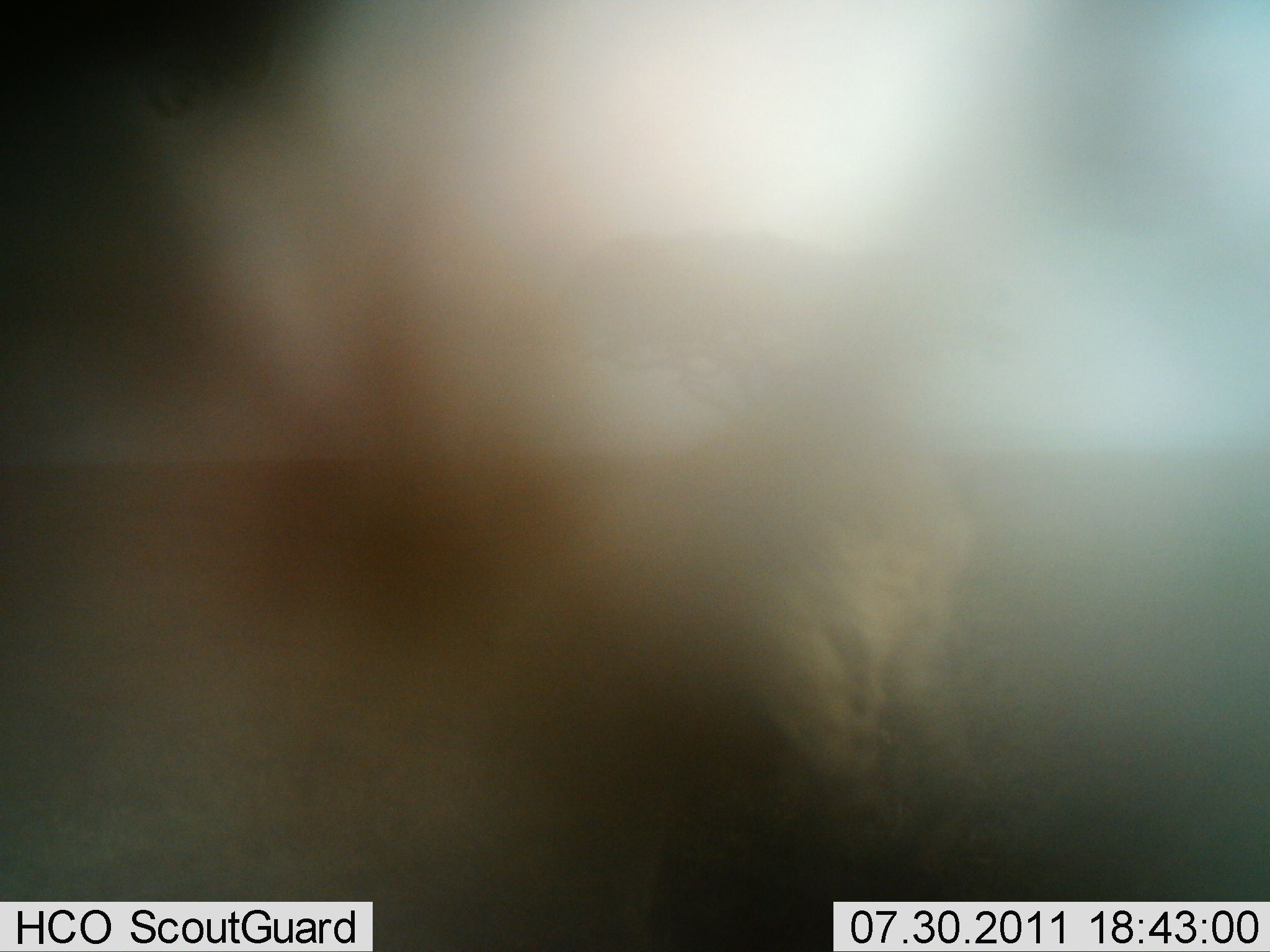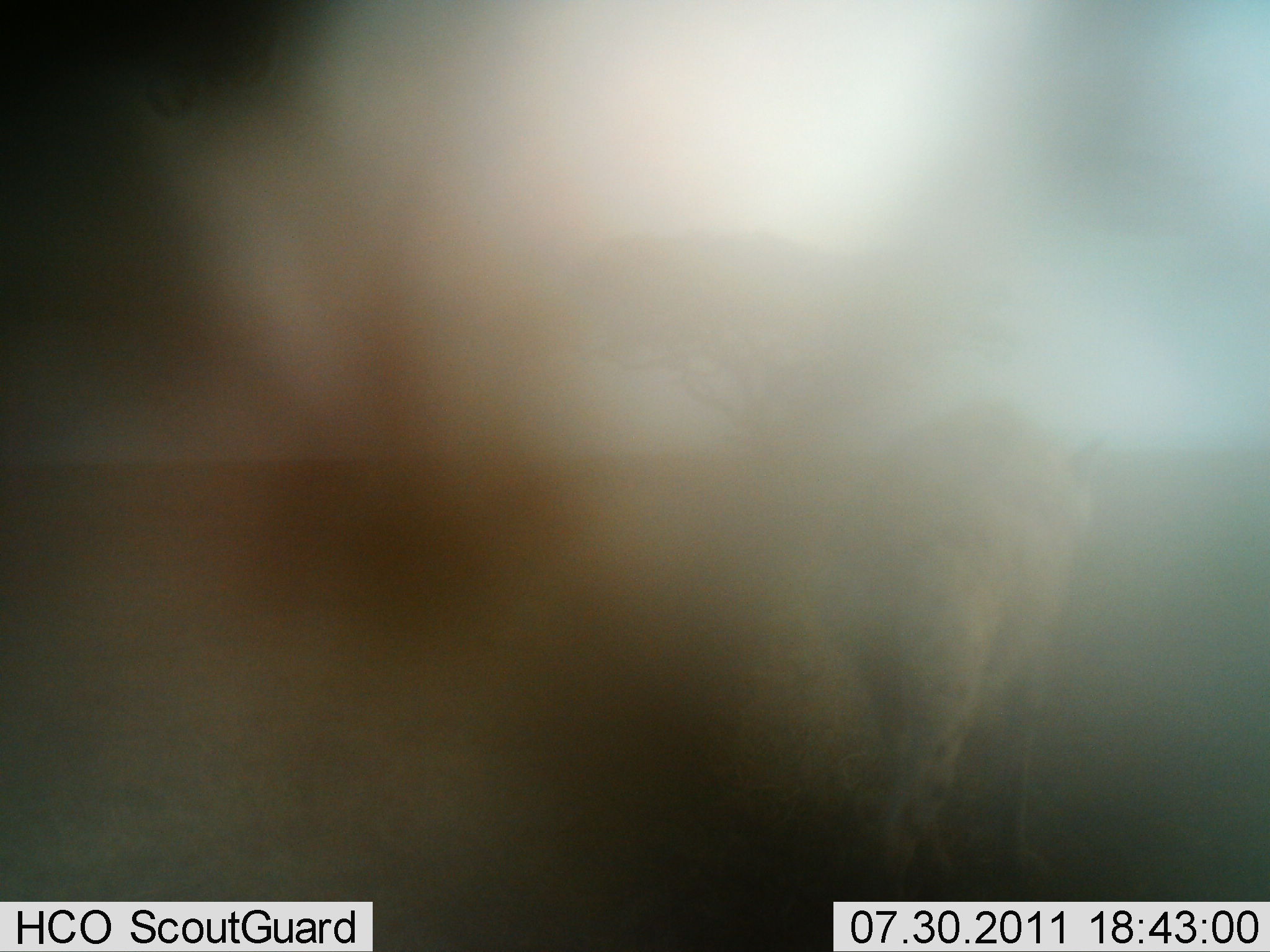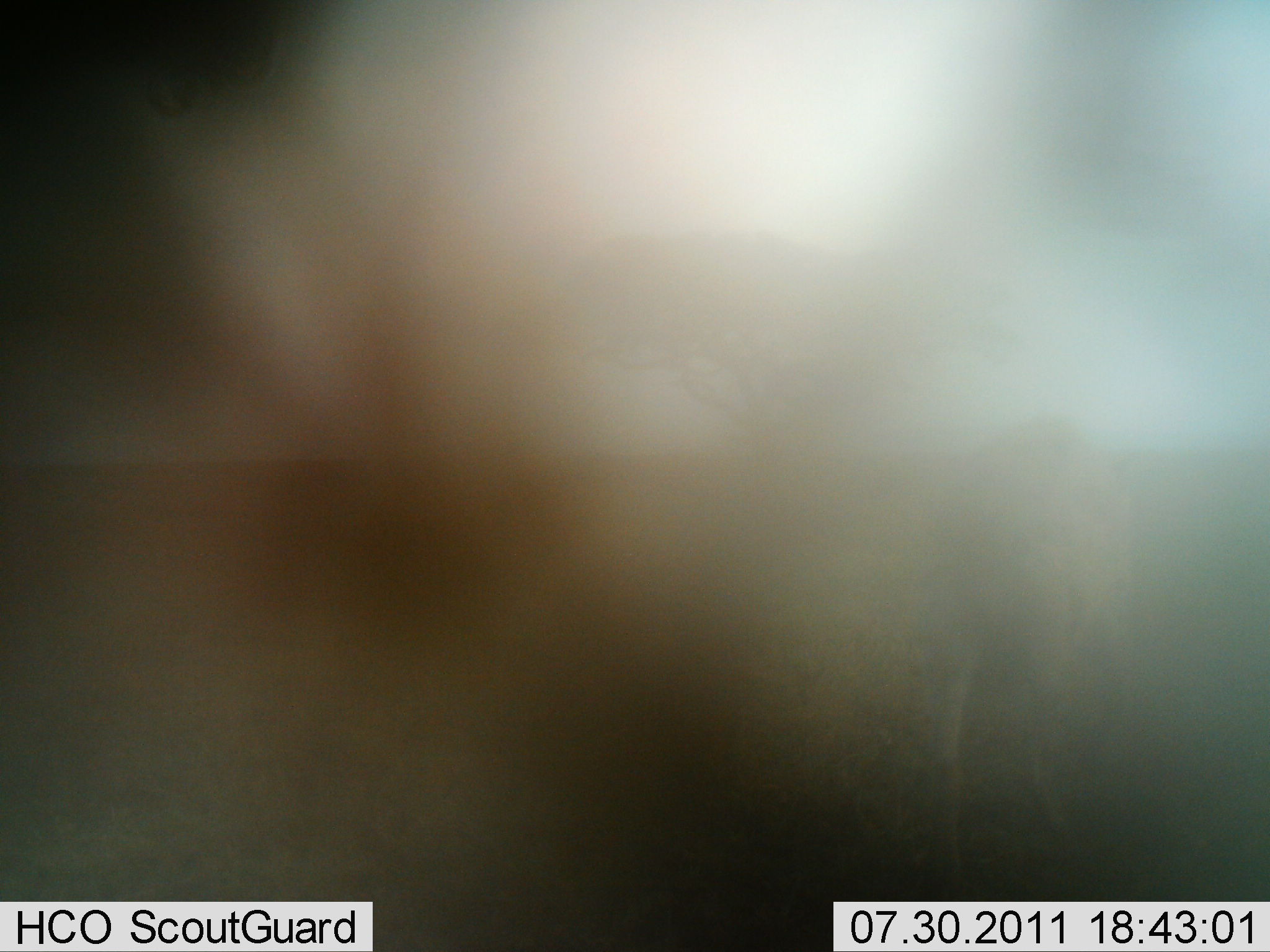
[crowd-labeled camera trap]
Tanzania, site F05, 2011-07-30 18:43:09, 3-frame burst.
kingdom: Animalia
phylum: Chordata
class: Mammalia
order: Carnivora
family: Hyaenidae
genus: Crocuta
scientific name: Crocuta crocuta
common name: spotted hyena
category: hyenaspotted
Hyenaspotted (spotted hyena) (Crocuta crocuta), count 1. Behavior (volunteer vote fractions): standing 12%, resting 0%, moving 100%, interacting 0%. Young present (vote fraction): 0%. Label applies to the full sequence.